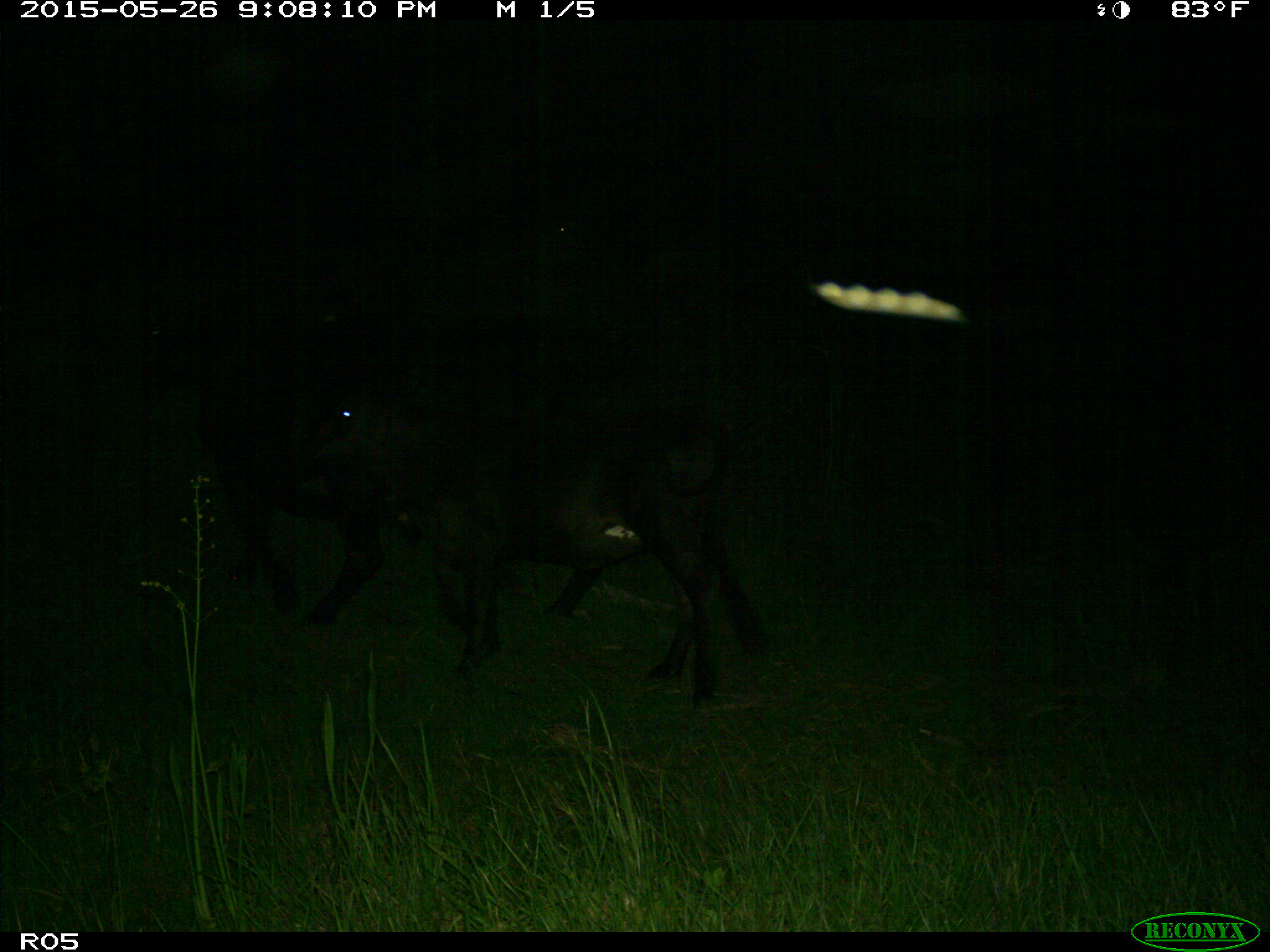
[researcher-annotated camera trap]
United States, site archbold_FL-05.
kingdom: Animalia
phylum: Chordata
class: Mammalia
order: Artiodactyla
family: Bovidae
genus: Bos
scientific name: Bos taurus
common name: domestic cow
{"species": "Bos taurus (domestic cow)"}